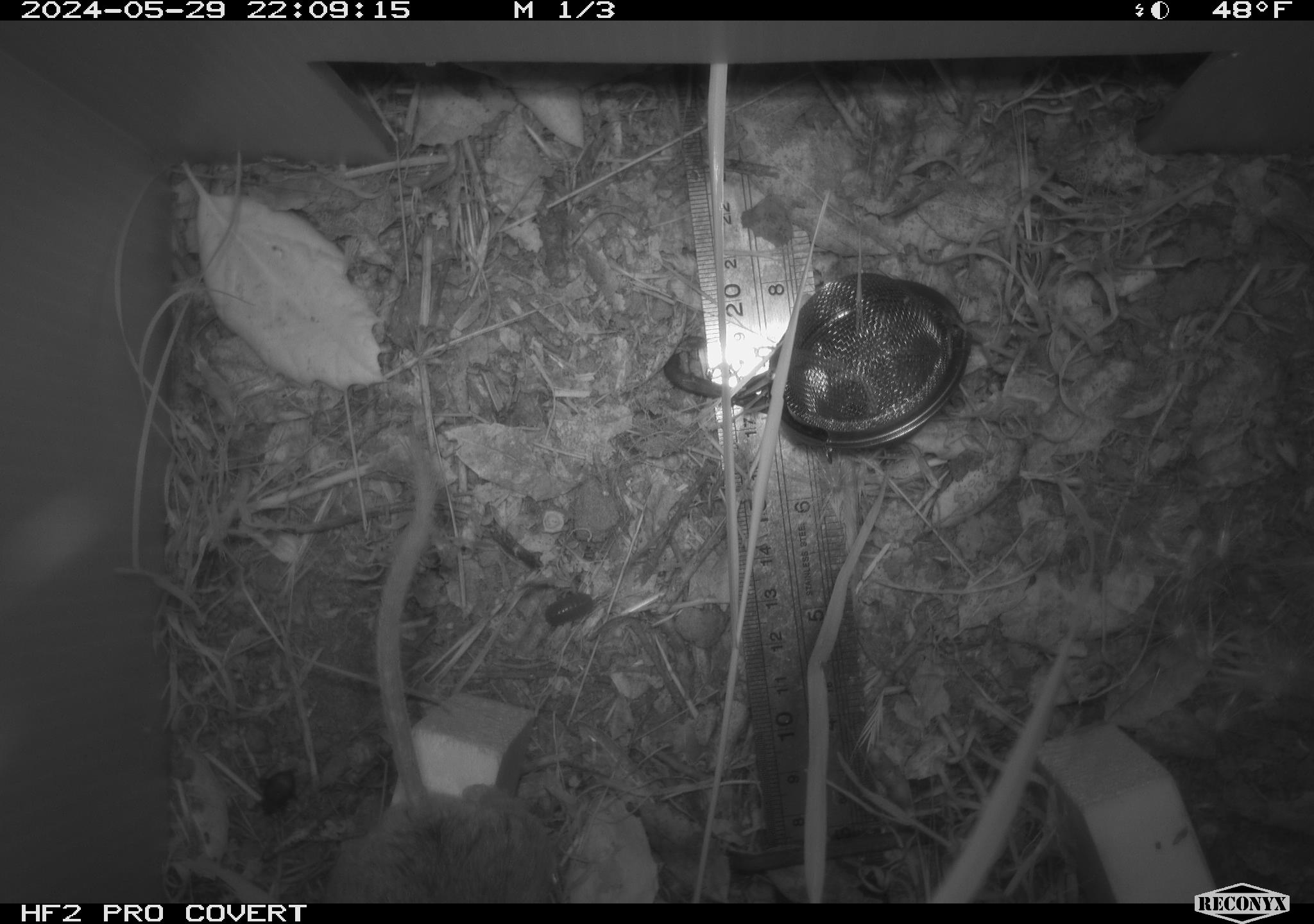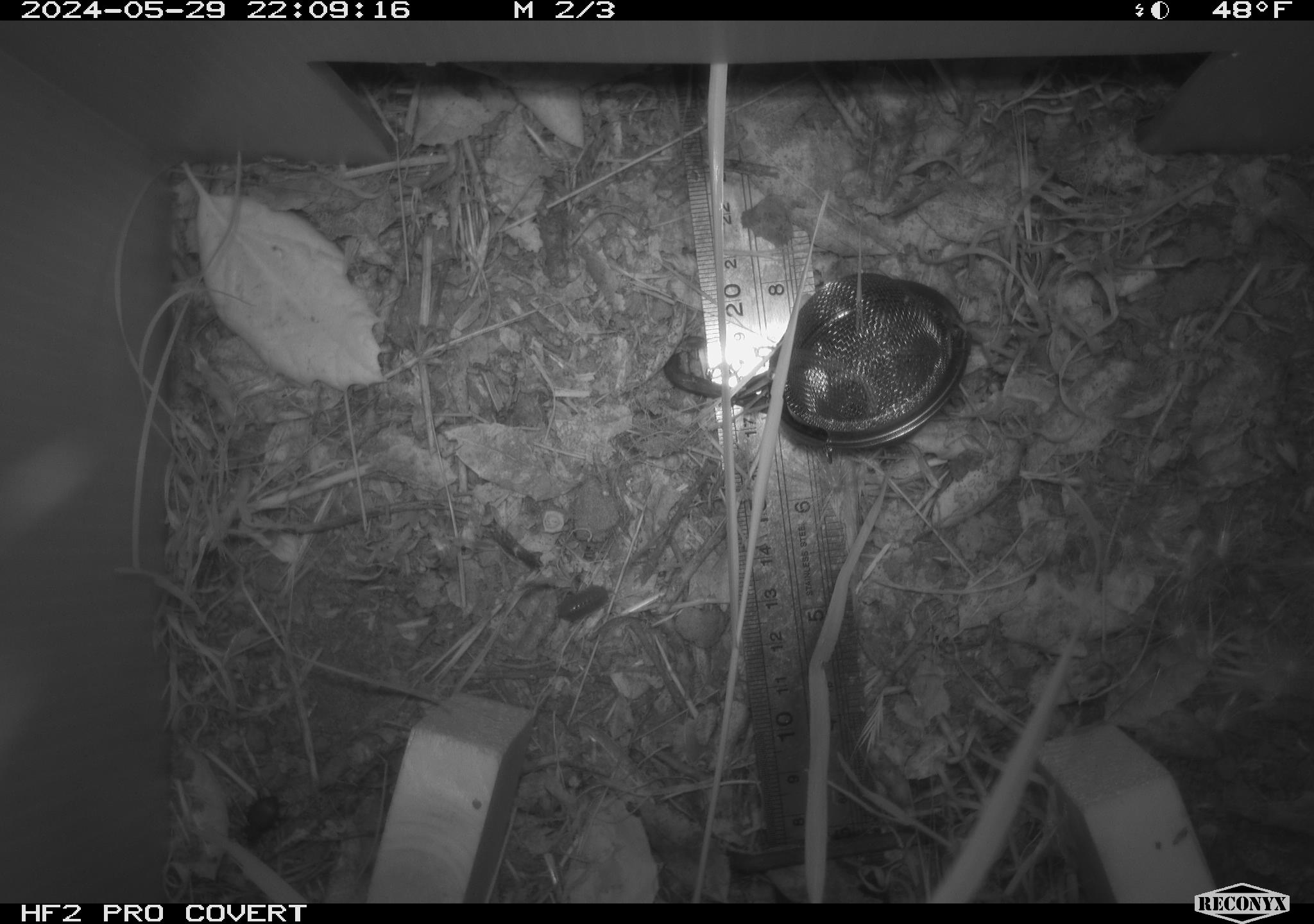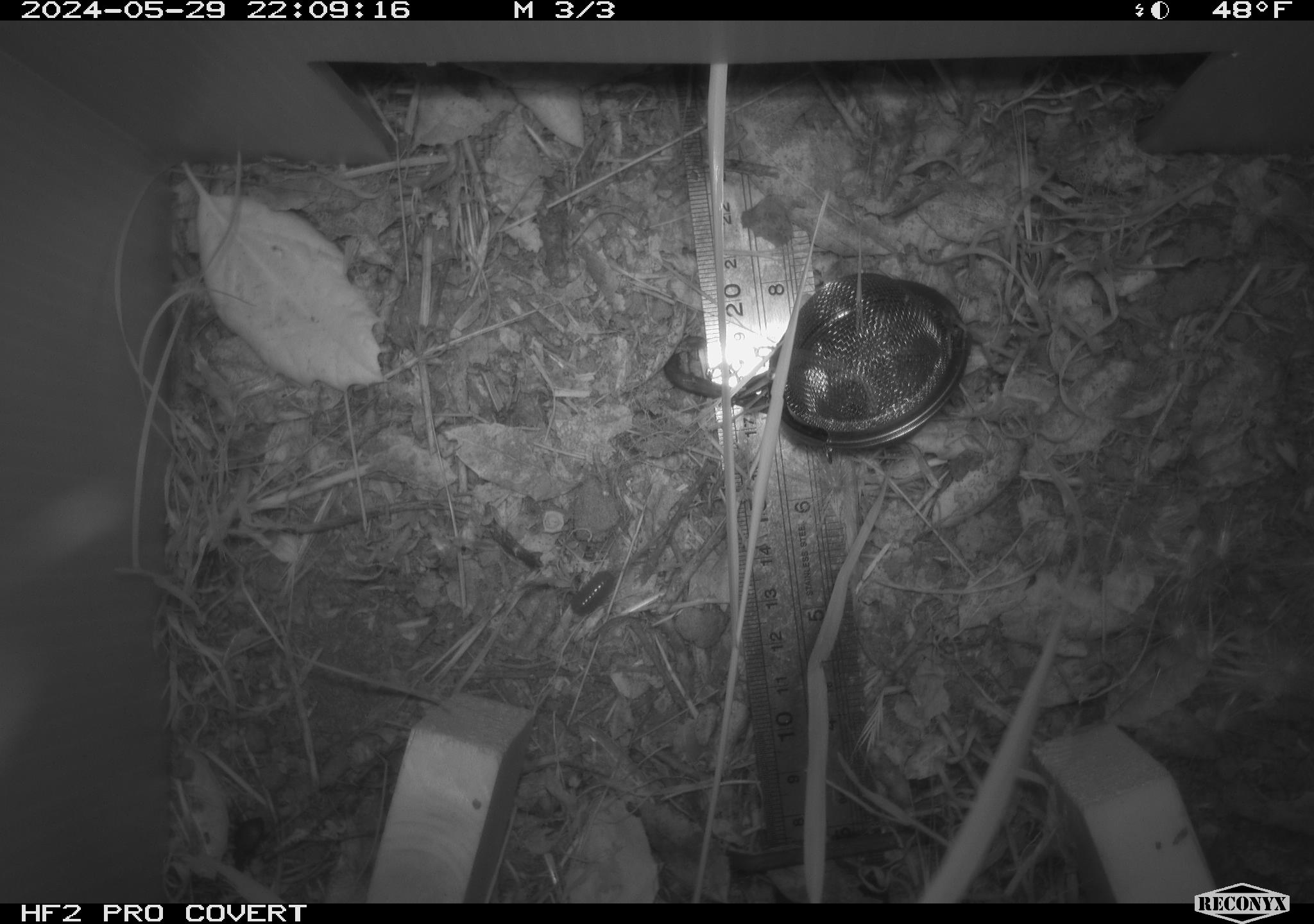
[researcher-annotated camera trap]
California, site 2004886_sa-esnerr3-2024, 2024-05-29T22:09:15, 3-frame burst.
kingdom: Animalia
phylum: Chordata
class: Mammalia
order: Rodentia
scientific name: Rodentia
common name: rodent